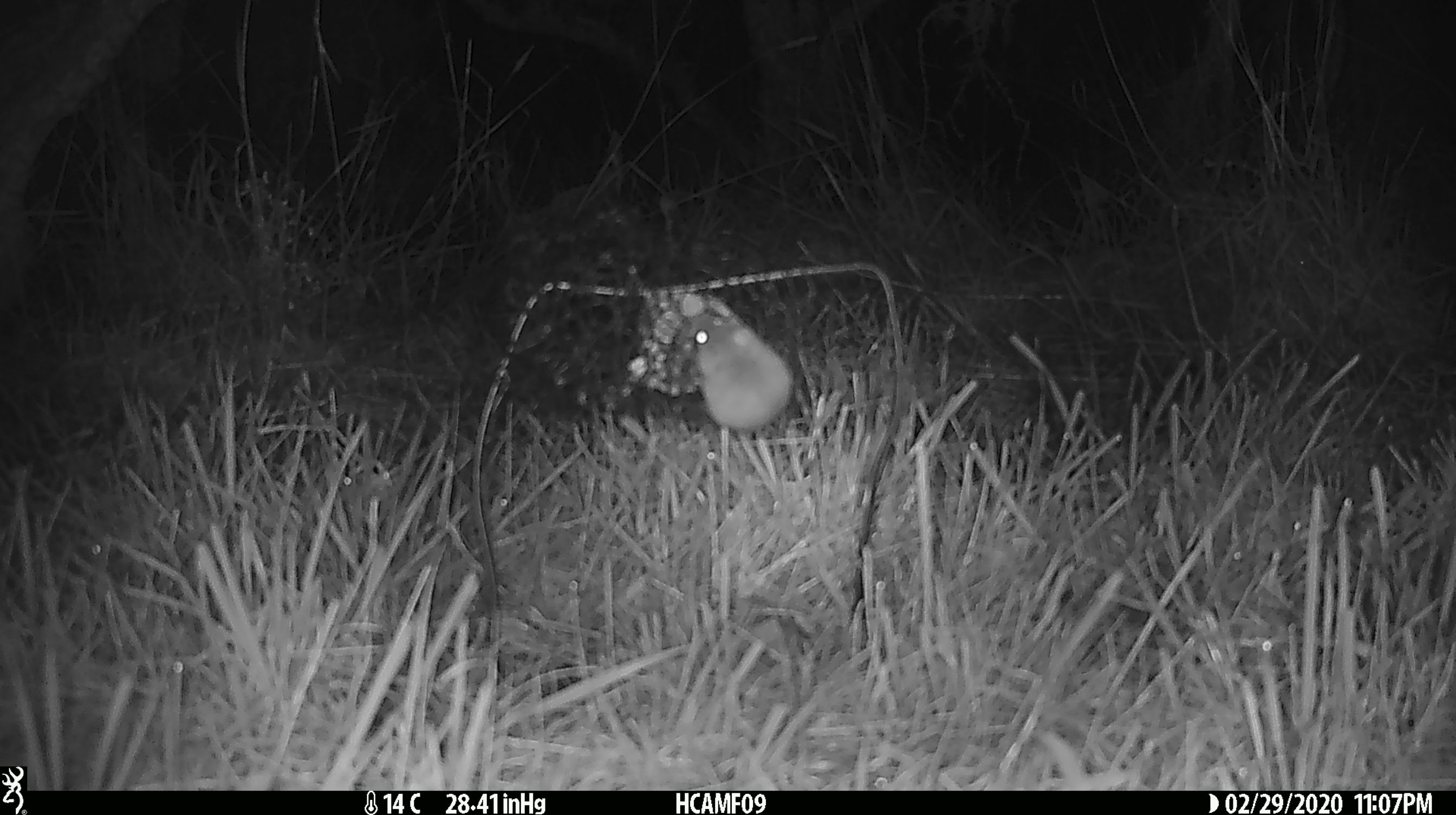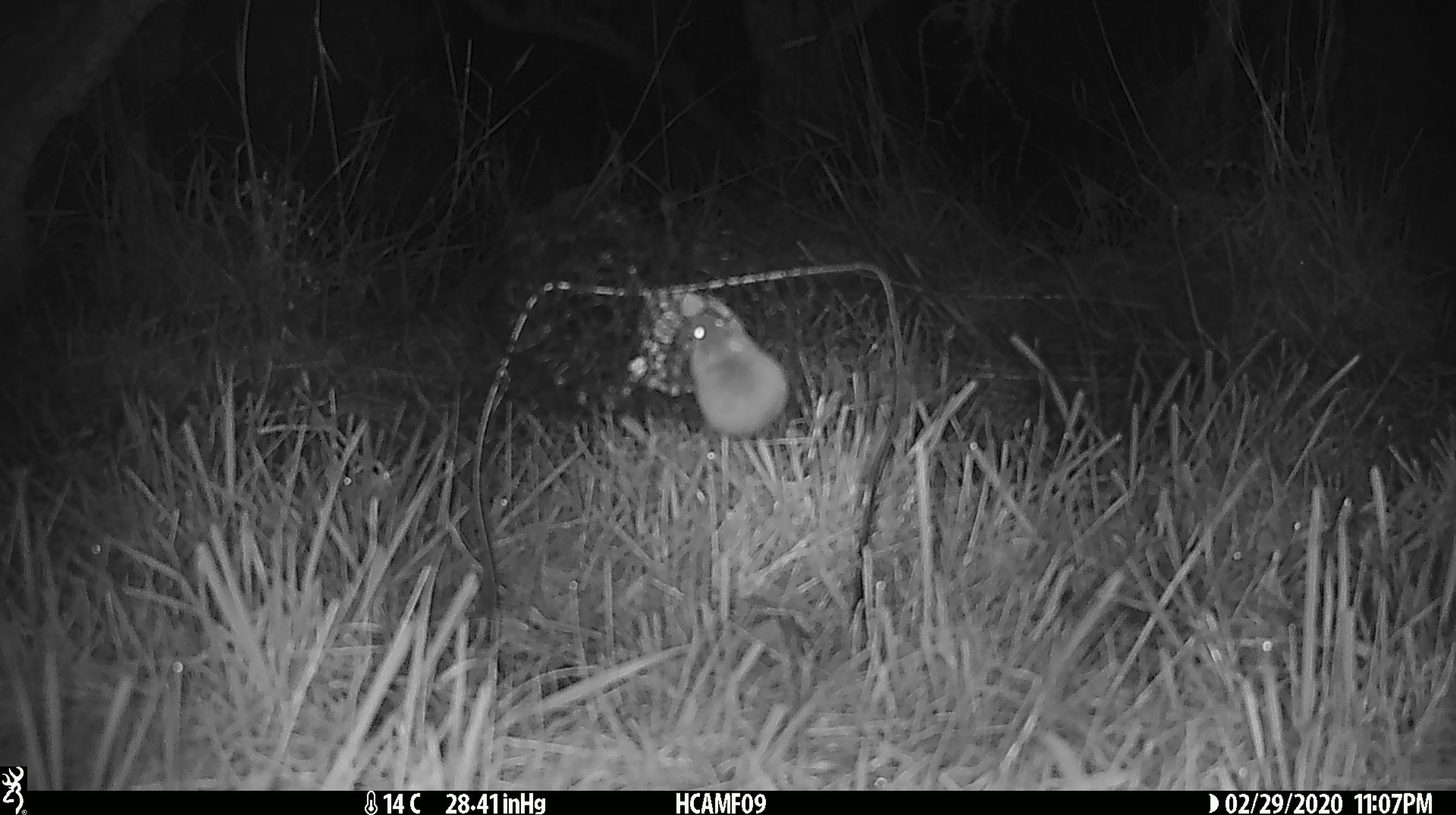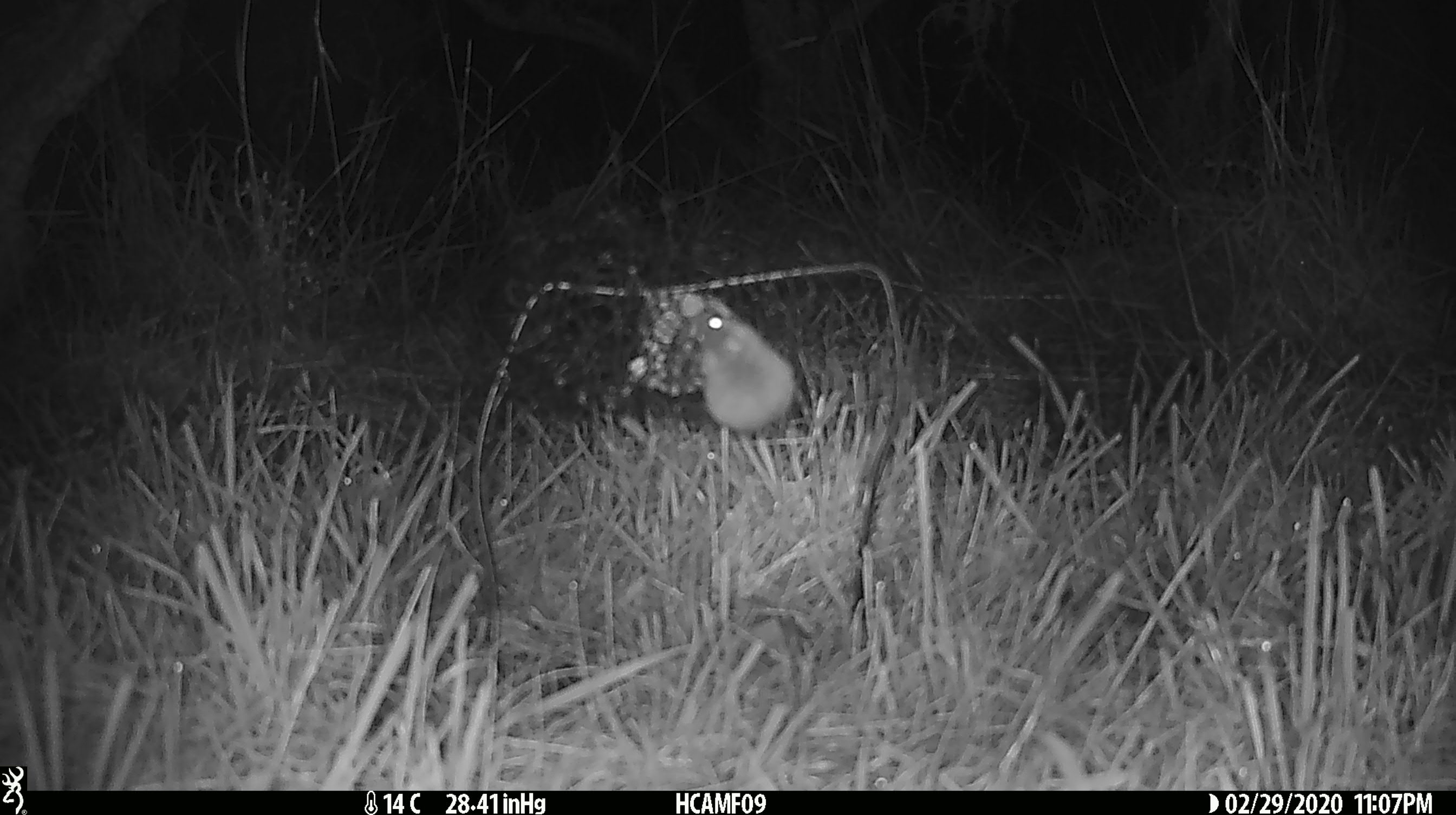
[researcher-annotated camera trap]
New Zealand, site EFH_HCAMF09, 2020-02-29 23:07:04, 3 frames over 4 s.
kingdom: Animalia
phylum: Chordata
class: Mammalia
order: Rodentia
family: Muridae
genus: Mus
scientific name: Mus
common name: mouse